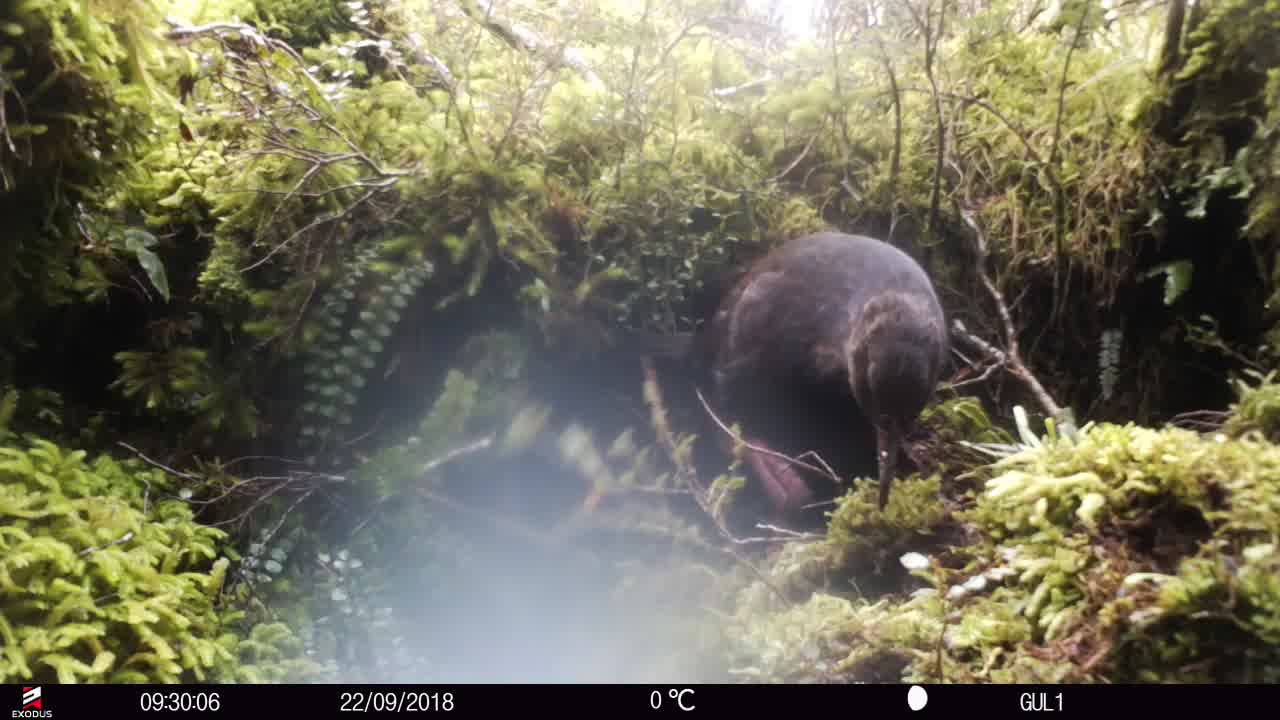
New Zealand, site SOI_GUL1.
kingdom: Animalia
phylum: Chordata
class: Aves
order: Gruiformes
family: Rallidae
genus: Gallirallus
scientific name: Gallirallus australis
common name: weka